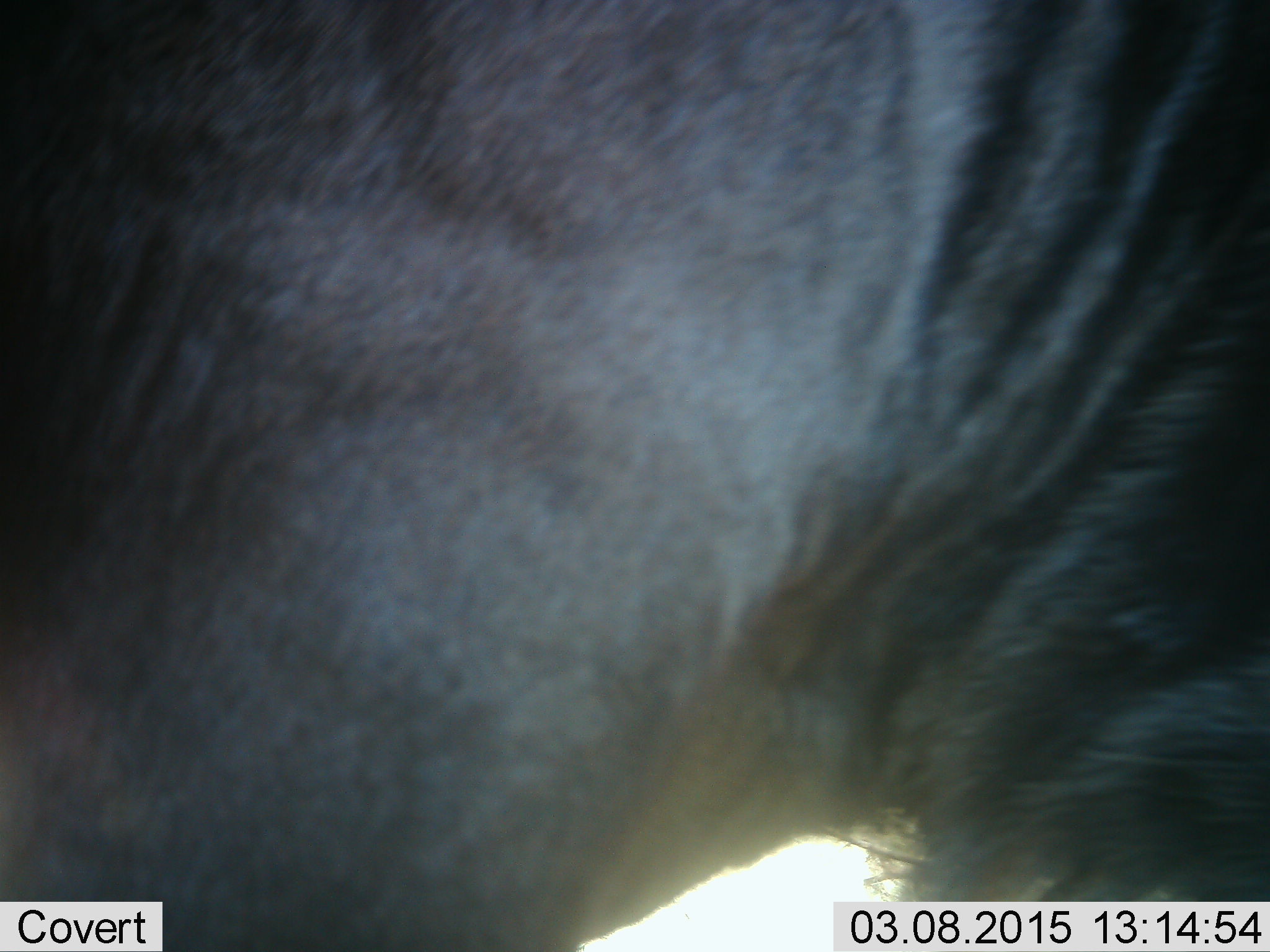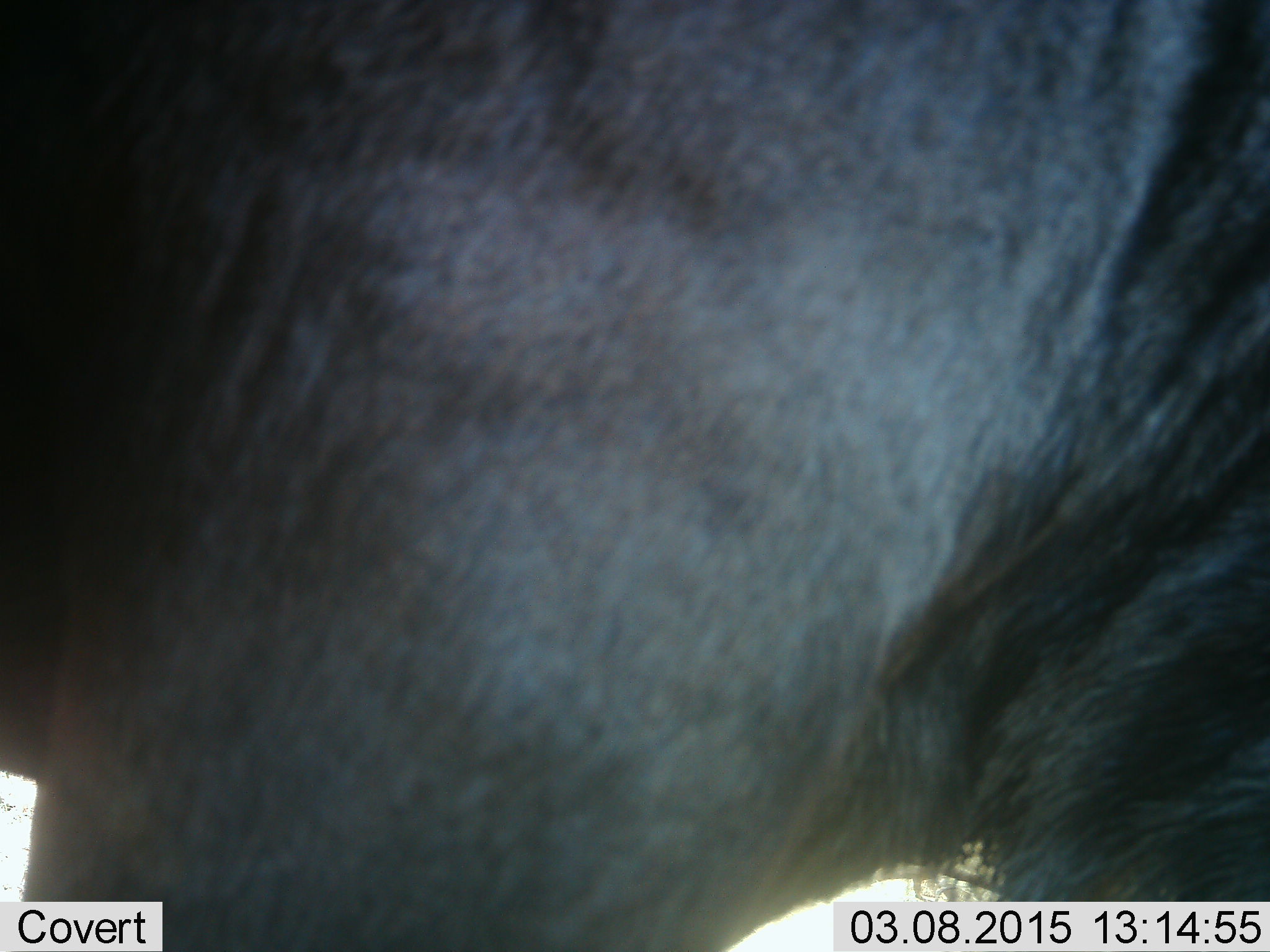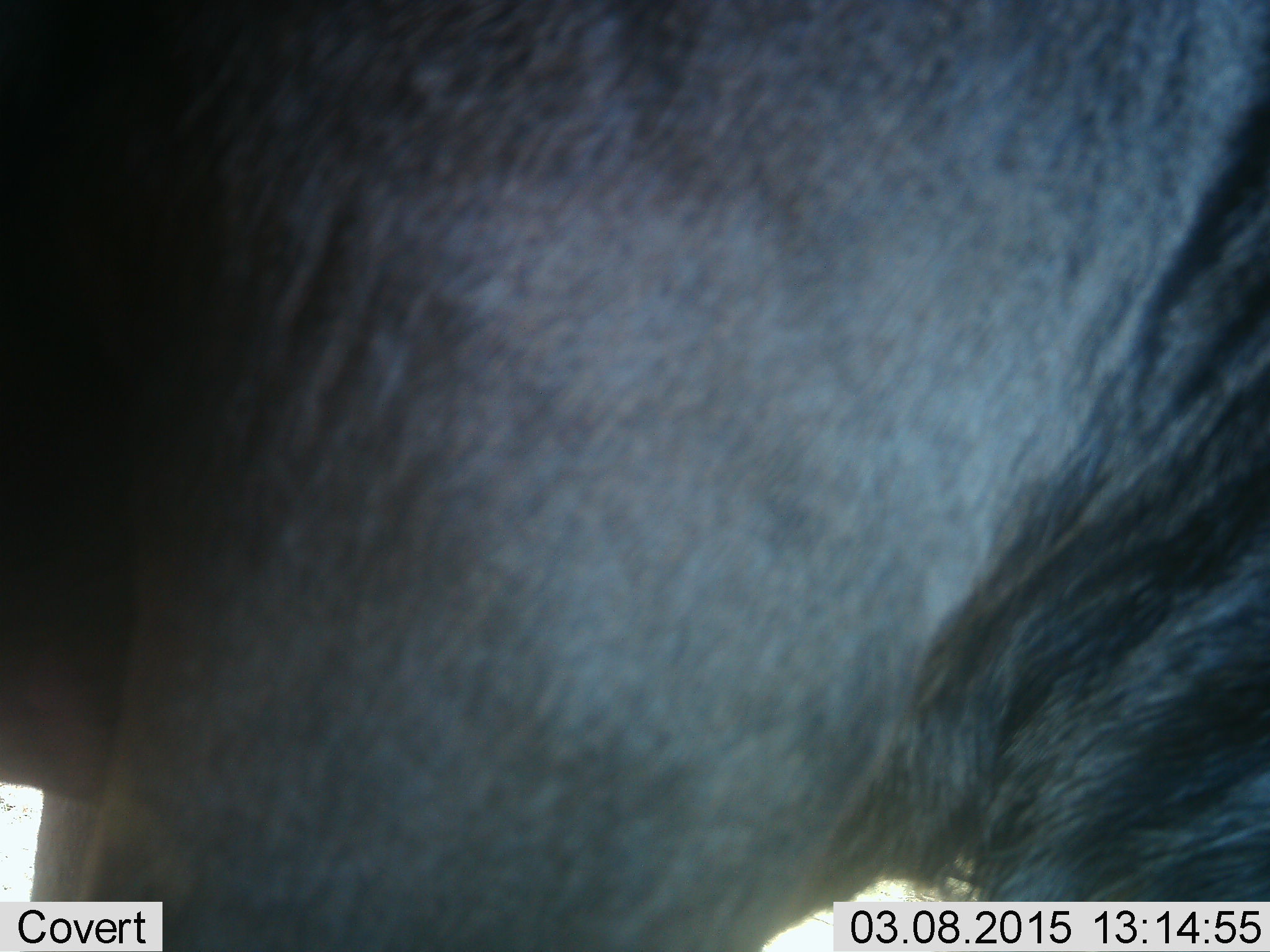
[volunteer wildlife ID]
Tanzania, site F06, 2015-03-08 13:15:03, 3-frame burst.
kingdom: Animalia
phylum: Chordata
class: Mammalia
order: Artiodactyla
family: Bovidae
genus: Connochaetes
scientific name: Connochaetes taurinus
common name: blue wildebeest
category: wildebeest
Wildebeest (blue wildebeest) (Connochaetes taurinus), count 1. Behavior (volunteer vote fractions): standing 60%, resting 0%, moving 20%, interacting 10%. Young present (vote fraction): 0%. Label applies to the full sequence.